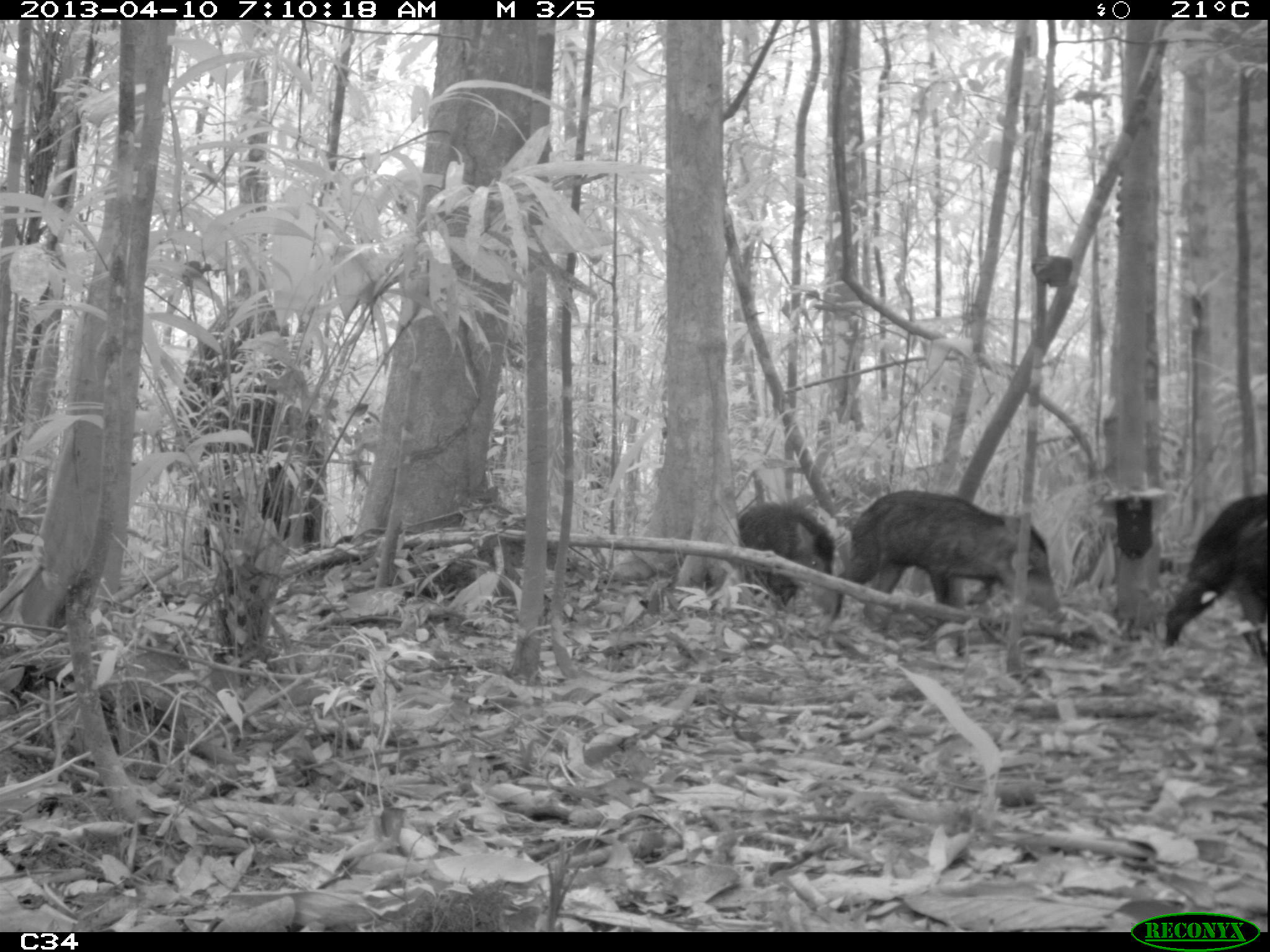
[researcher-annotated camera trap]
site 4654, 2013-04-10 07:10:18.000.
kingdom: Animalia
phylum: Chordata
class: Mammalia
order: Artiodactyla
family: Tayassuidae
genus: Tayassu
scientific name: Tayassu pecari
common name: white-lipped peccary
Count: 5.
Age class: adult.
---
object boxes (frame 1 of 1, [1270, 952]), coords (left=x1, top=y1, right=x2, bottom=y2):
tayassu pecari: (left=833, top=488, right=1063, bottom=664); (left=1160, top=492, right=1270, bottom=656); (left=737, top=499, right=838, bottom=617)